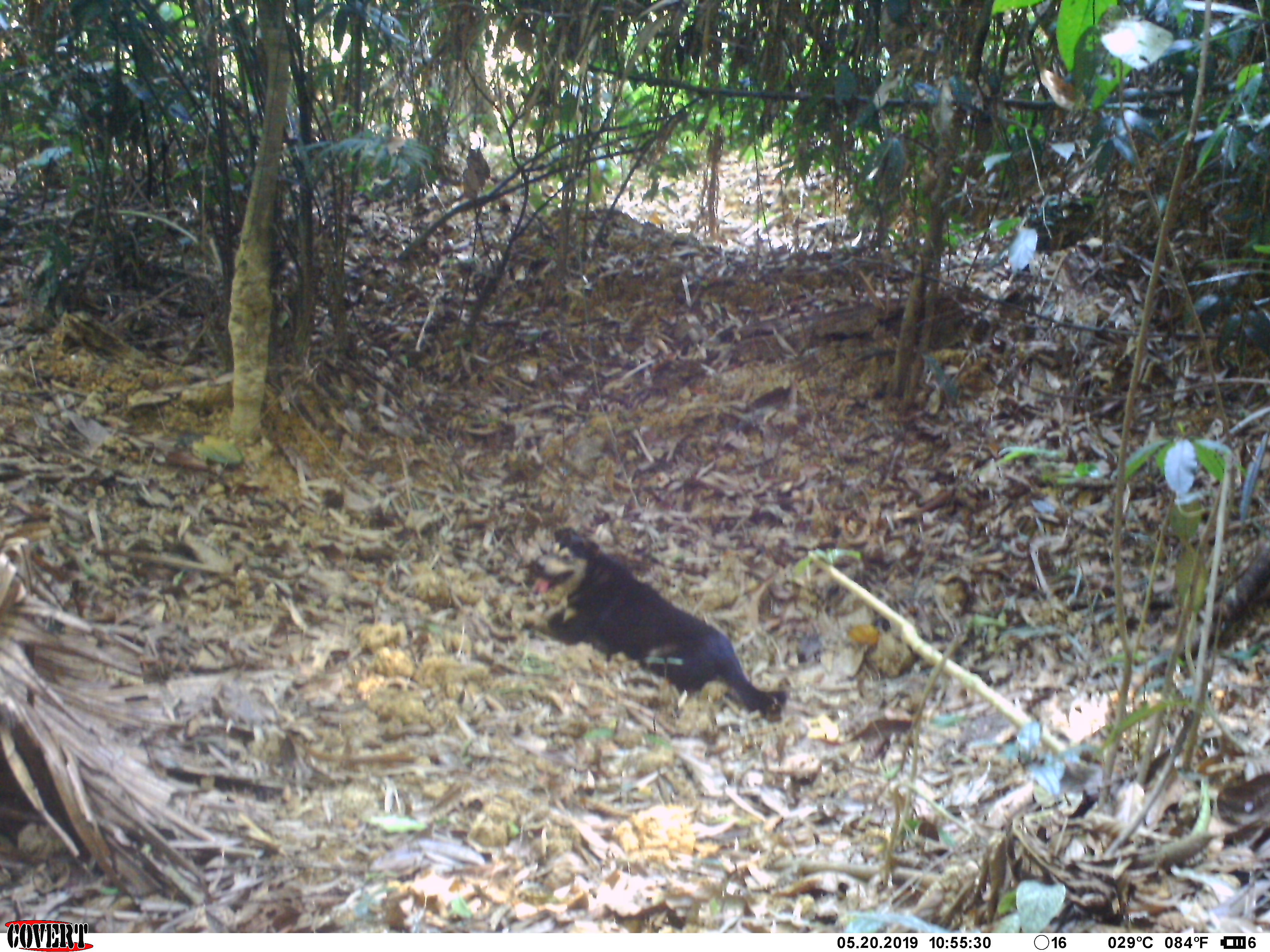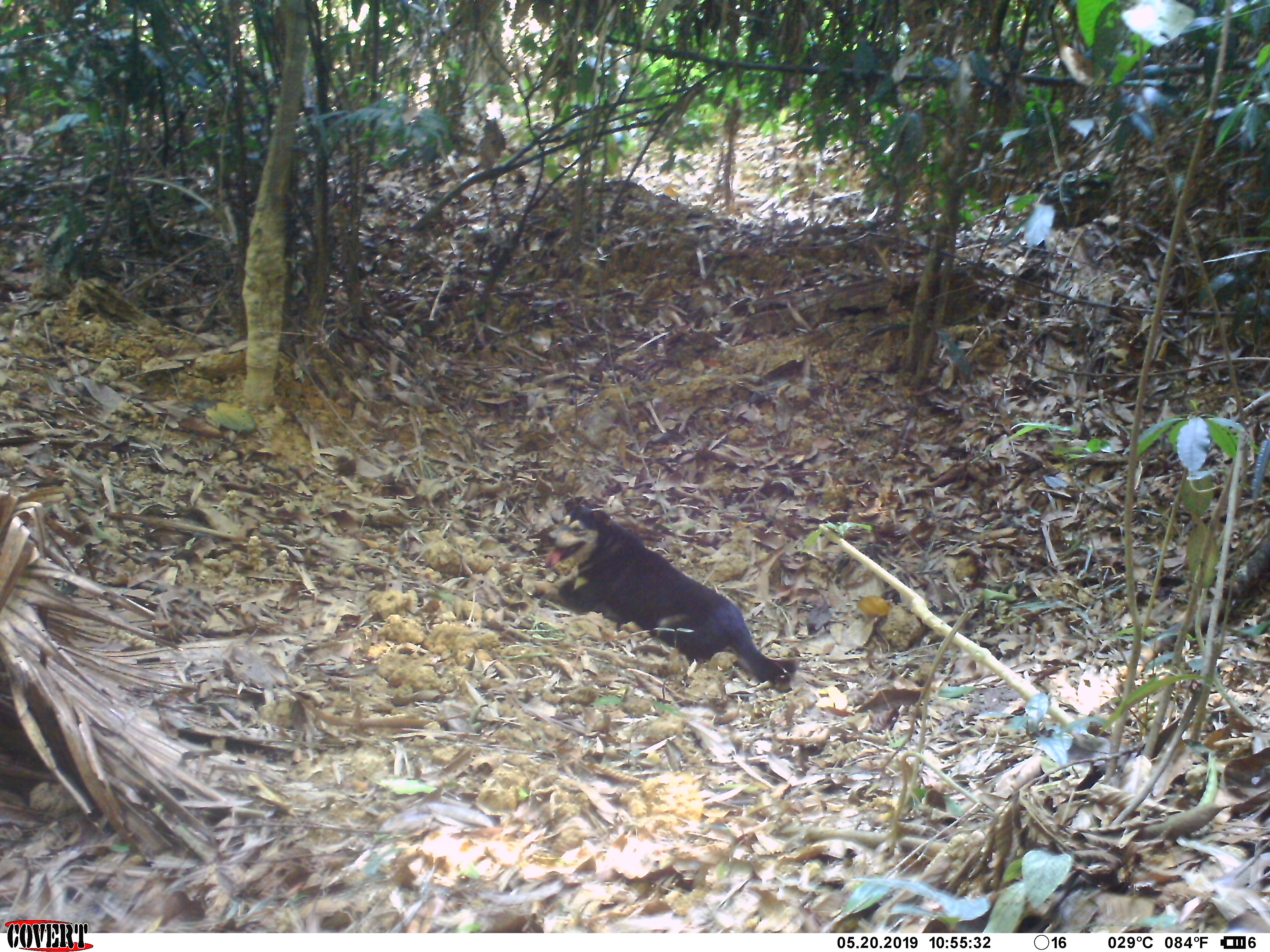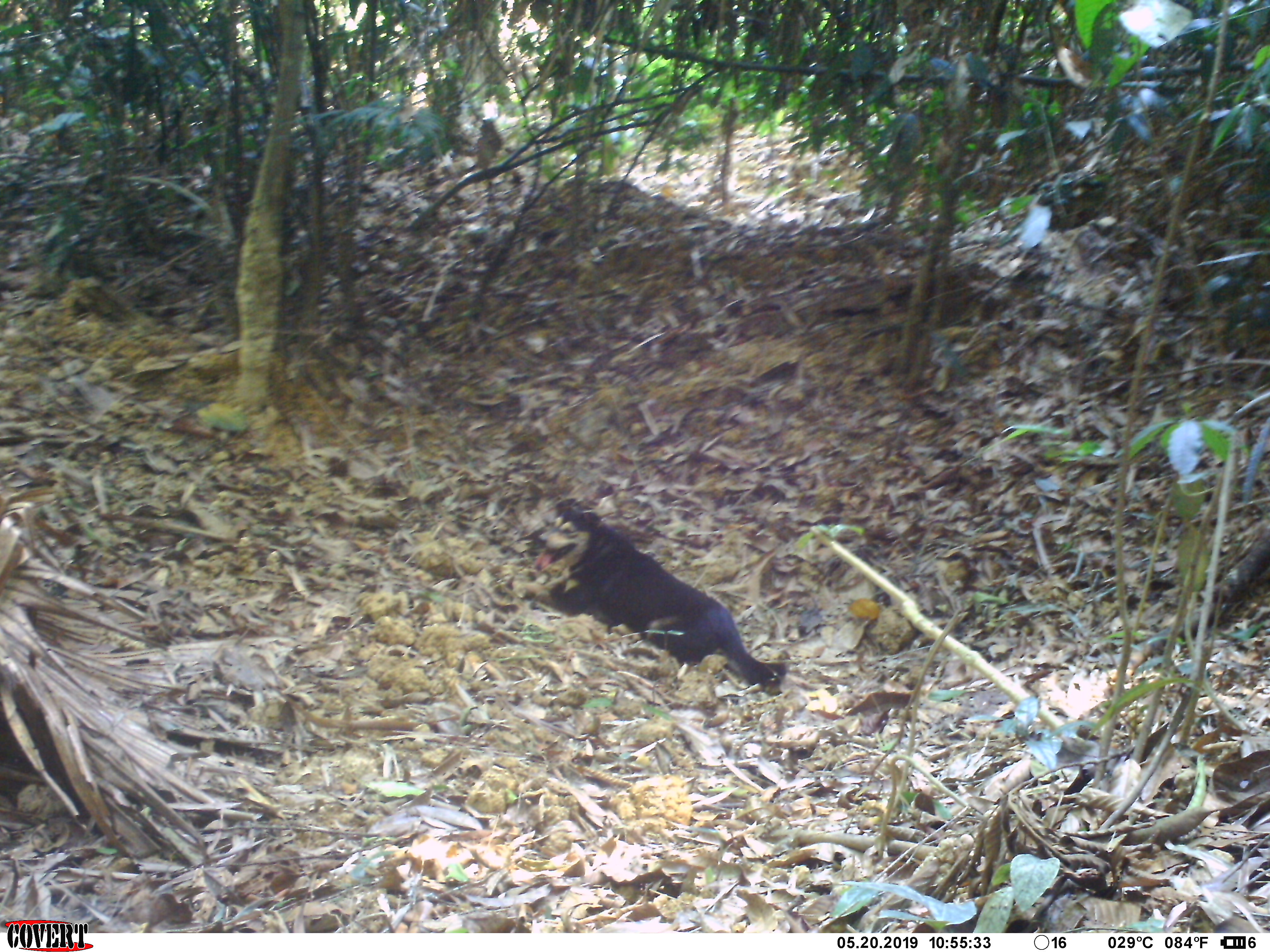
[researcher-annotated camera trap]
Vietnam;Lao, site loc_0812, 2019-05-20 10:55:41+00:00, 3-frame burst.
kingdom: Animalia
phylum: Chordata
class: Mammalia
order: Carnivora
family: Canidae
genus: Canis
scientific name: Canis familiaris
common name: domestic dog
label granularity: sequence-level